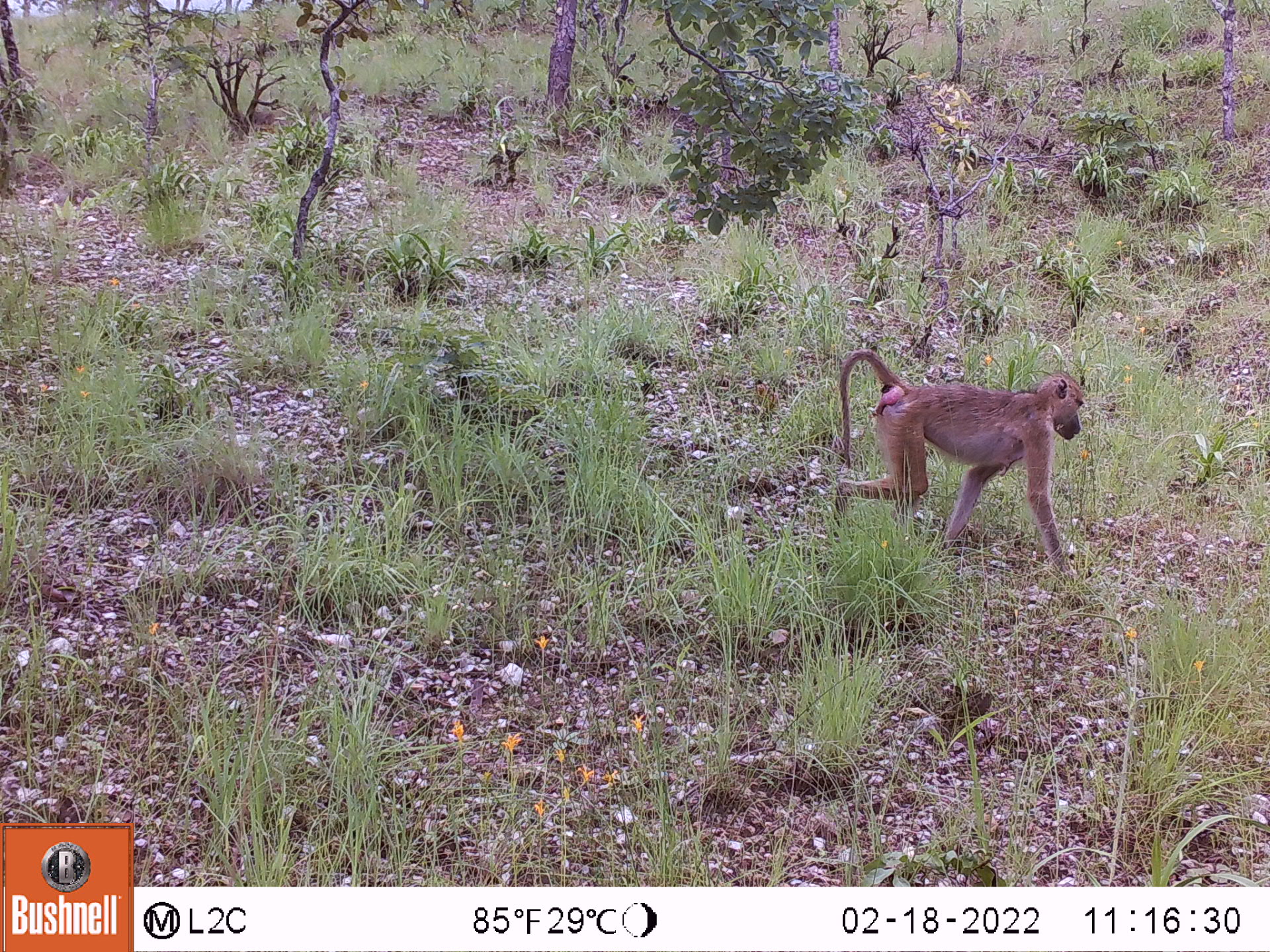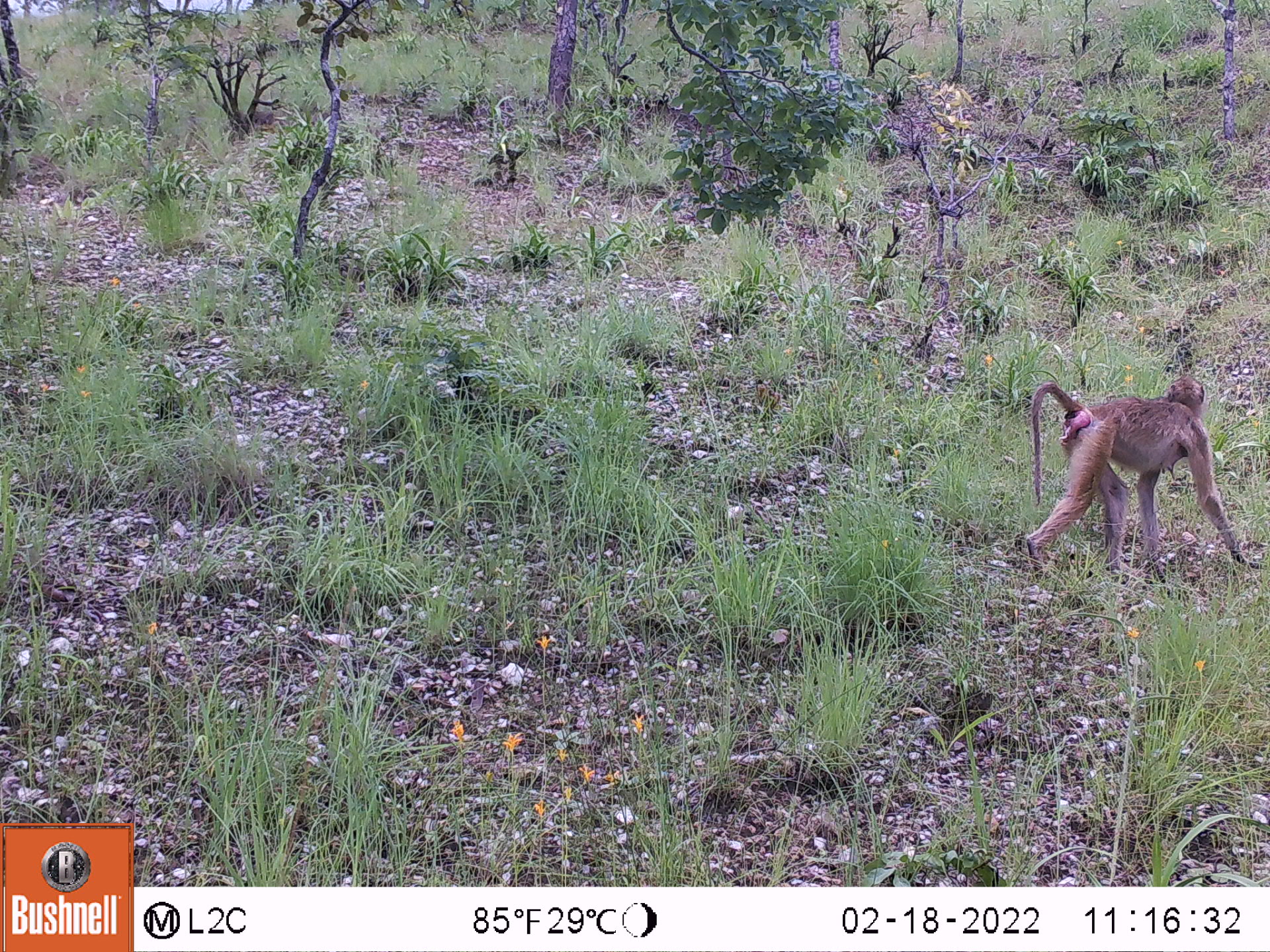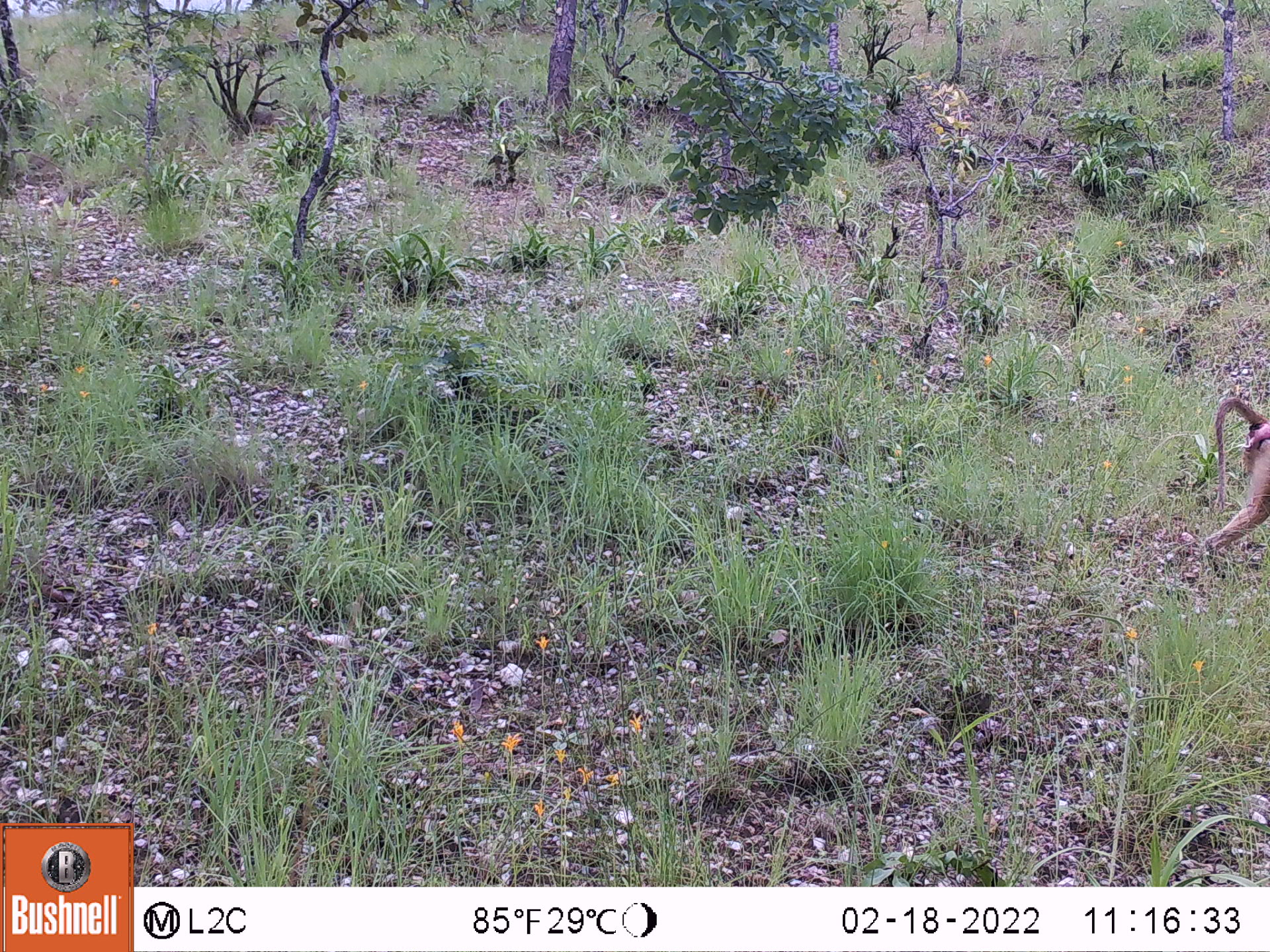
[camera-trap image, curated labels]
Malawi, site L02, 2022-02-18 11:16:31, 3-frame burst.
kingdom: Animalia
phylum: Chordata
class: Mammalia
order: Primates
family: Cercopithecidae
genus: Papio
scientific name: Papio cynocephalus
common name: yellow baboon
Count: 1.